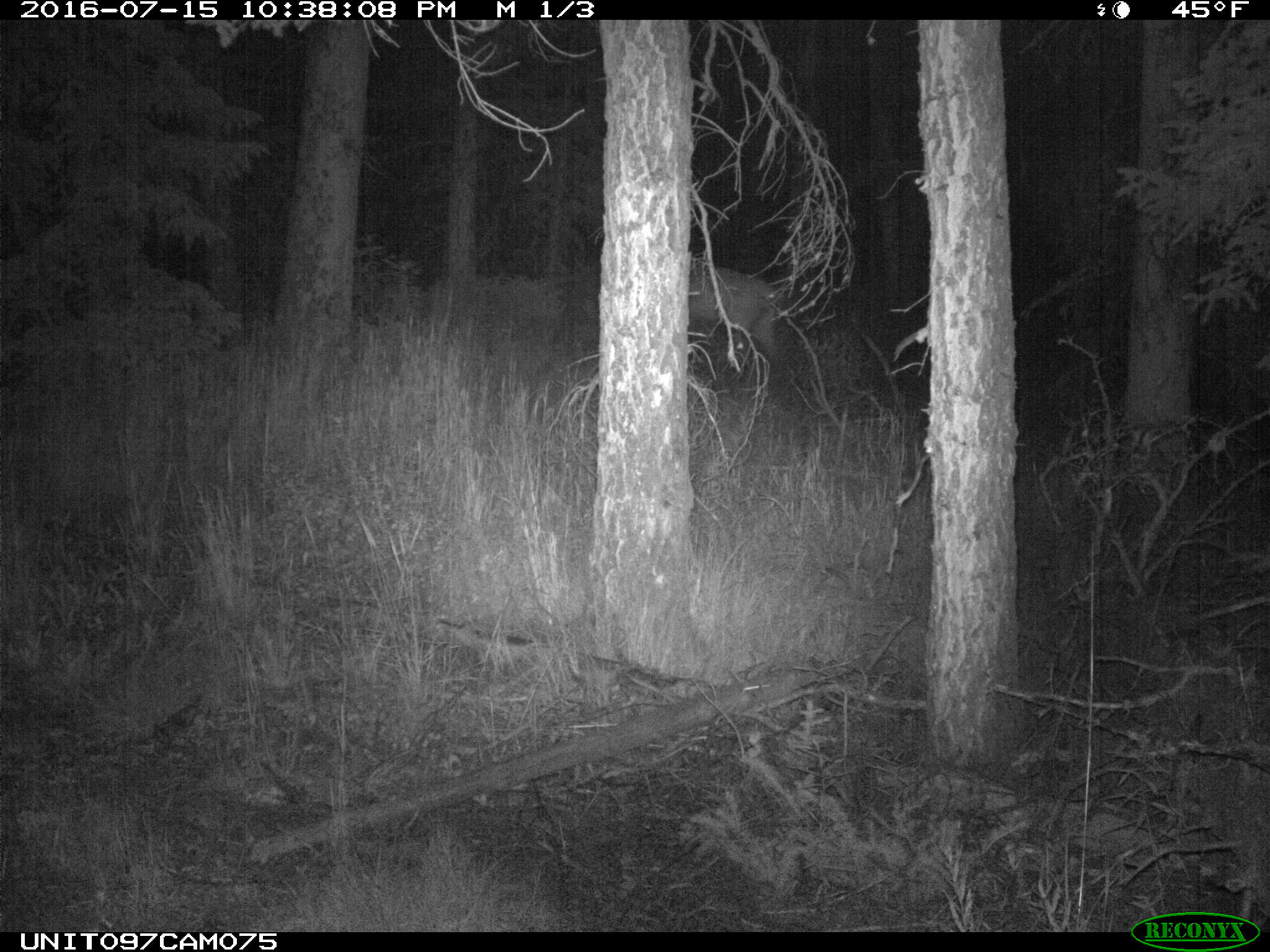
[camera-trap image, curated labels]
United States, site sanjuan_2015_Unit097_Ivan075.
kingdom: Animalia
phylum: Chordata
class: Mammalia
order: Artiodactyla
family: Cervidae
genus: Cervus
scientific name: Cervus elaphus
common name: red deer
Cervus elaphus (red deer).